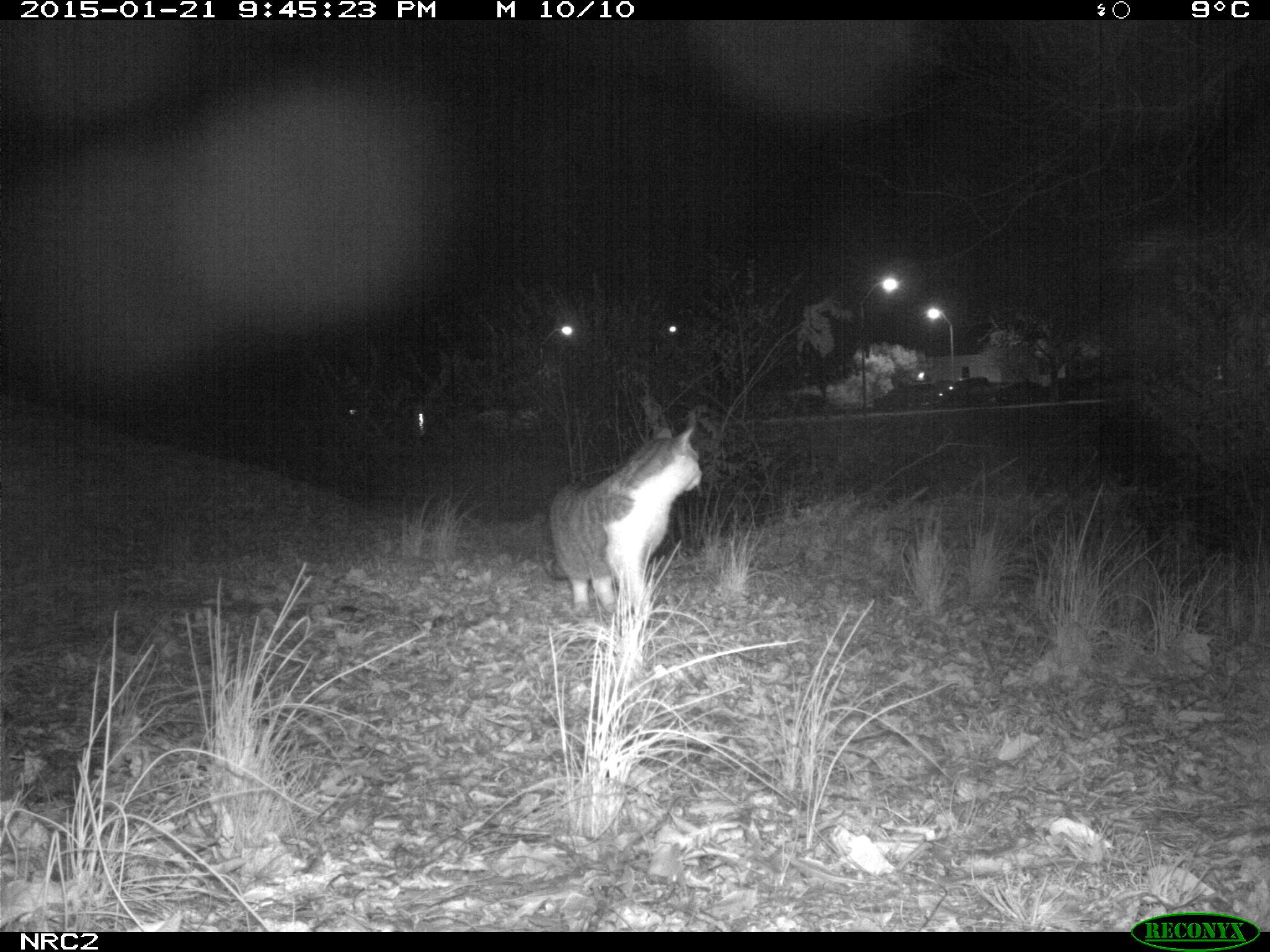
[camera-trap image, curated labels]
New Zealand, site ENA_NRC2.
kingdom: Animalia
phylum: Chordata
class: Mammalia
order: Carnivora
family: Felidae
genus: Felis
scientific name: Felis catus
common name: domestic cat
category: cat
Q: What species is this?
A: Cat (domestic cat) (Felis catus).